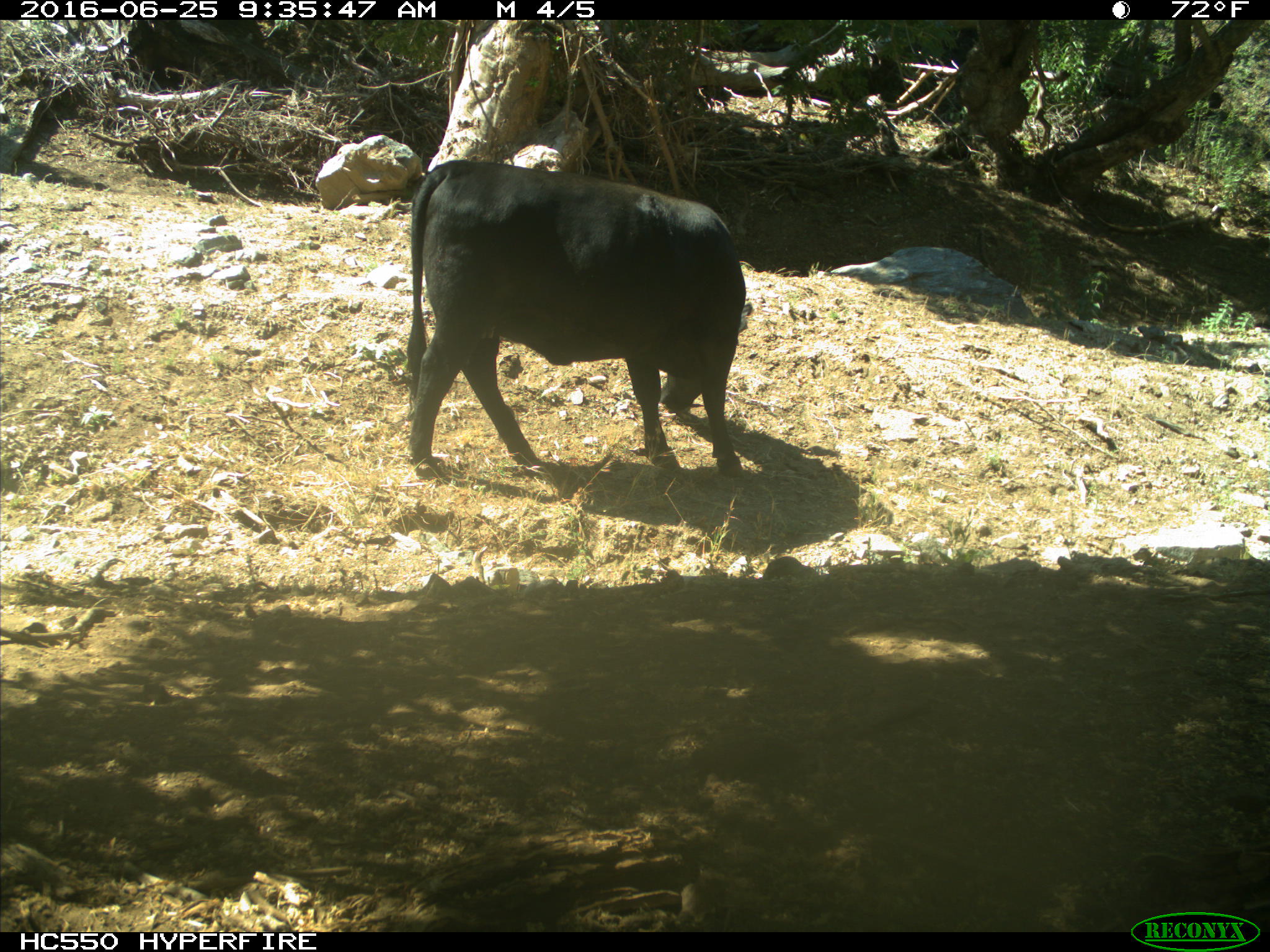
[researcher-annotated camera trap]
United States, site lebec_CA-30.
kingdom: Animalia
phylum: Chordata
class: Mammalia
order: Artiodactyla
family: Bovidae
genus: Bos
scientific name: Bos taurus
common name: domestic cow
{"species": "Bos taurus (domestic cow)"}